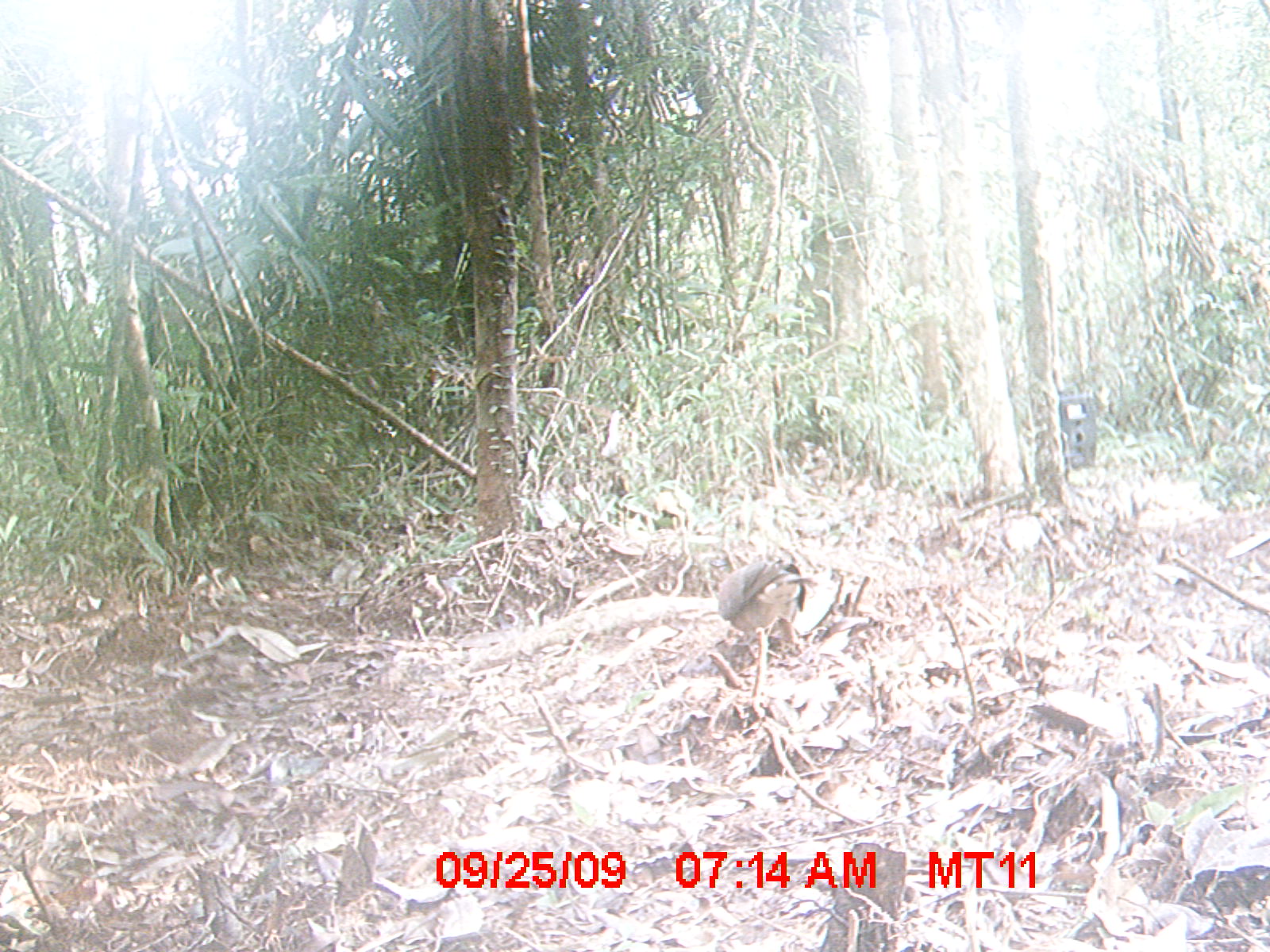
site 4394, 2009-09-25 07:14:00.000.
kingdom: Animalia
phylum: Chordata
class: Aves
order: Columbiformes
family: Columbidae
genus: Streptopelia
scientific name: Streptopelia picturata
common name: madagascar turtle-dove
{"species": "Streptopelia picturata (madagascar turtle-dove)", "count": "1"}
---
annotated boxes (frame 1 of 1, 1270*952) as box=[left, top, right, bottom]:
streptopelia picturata: box=[716, 557, 819, 707]